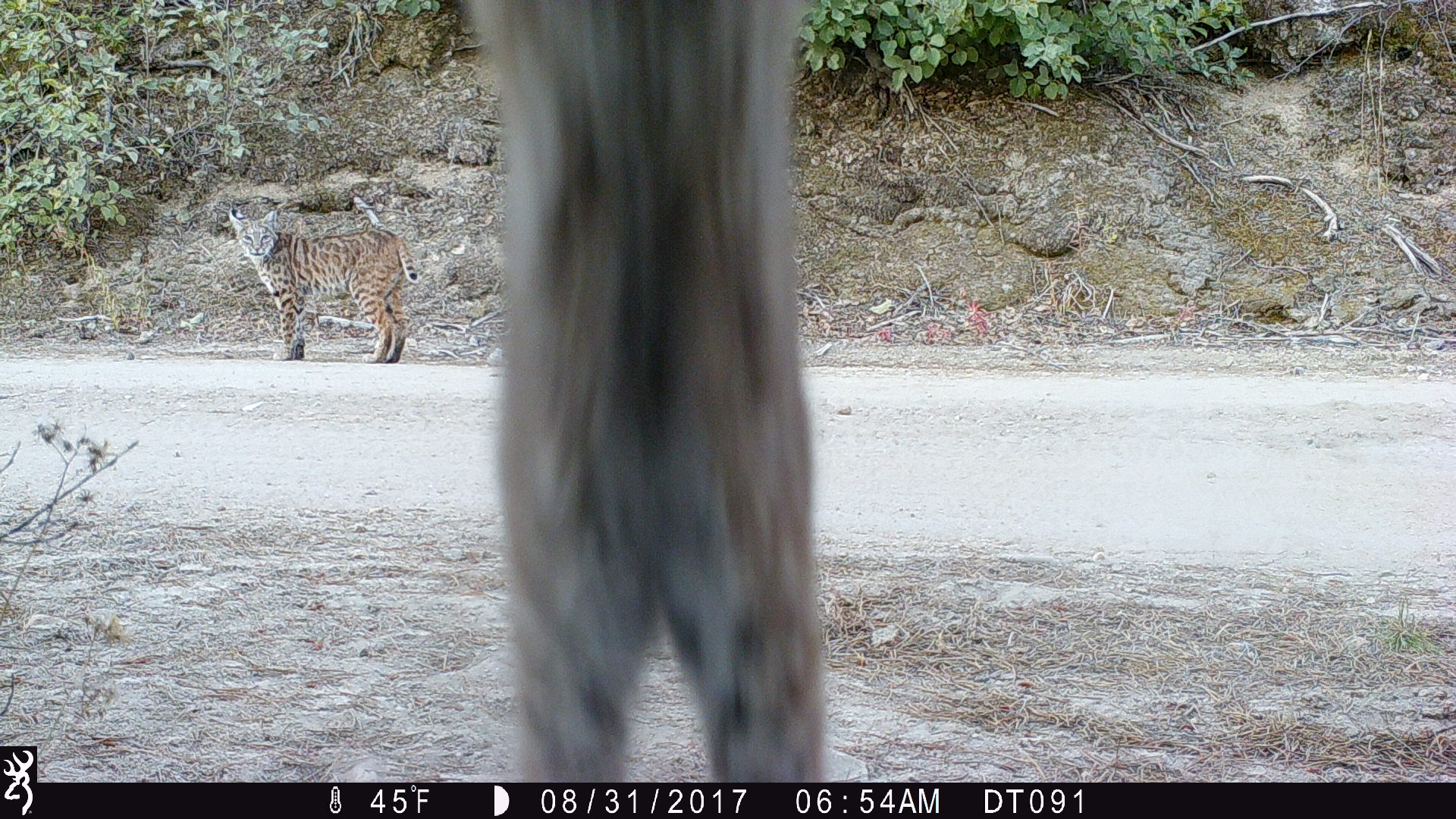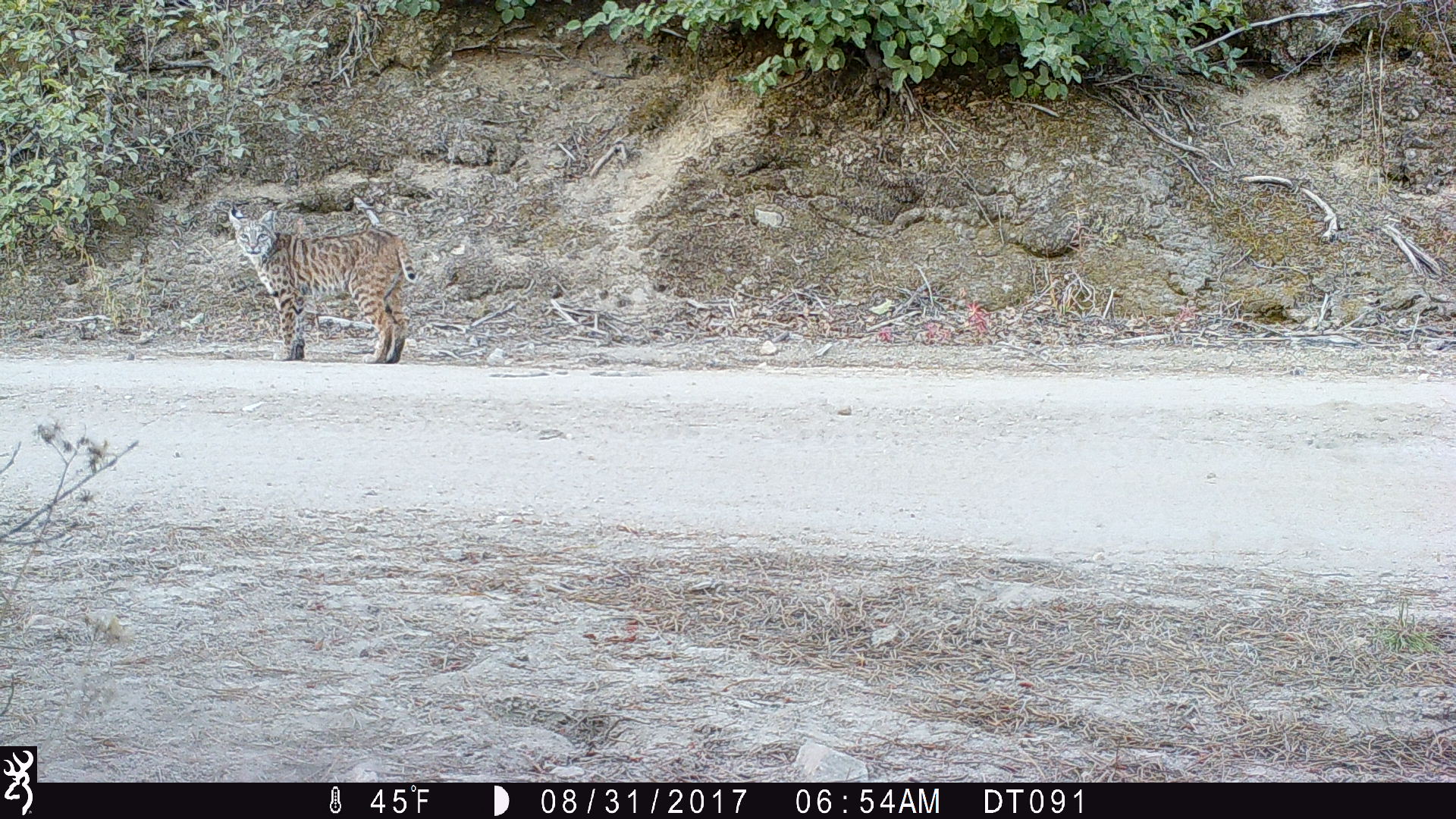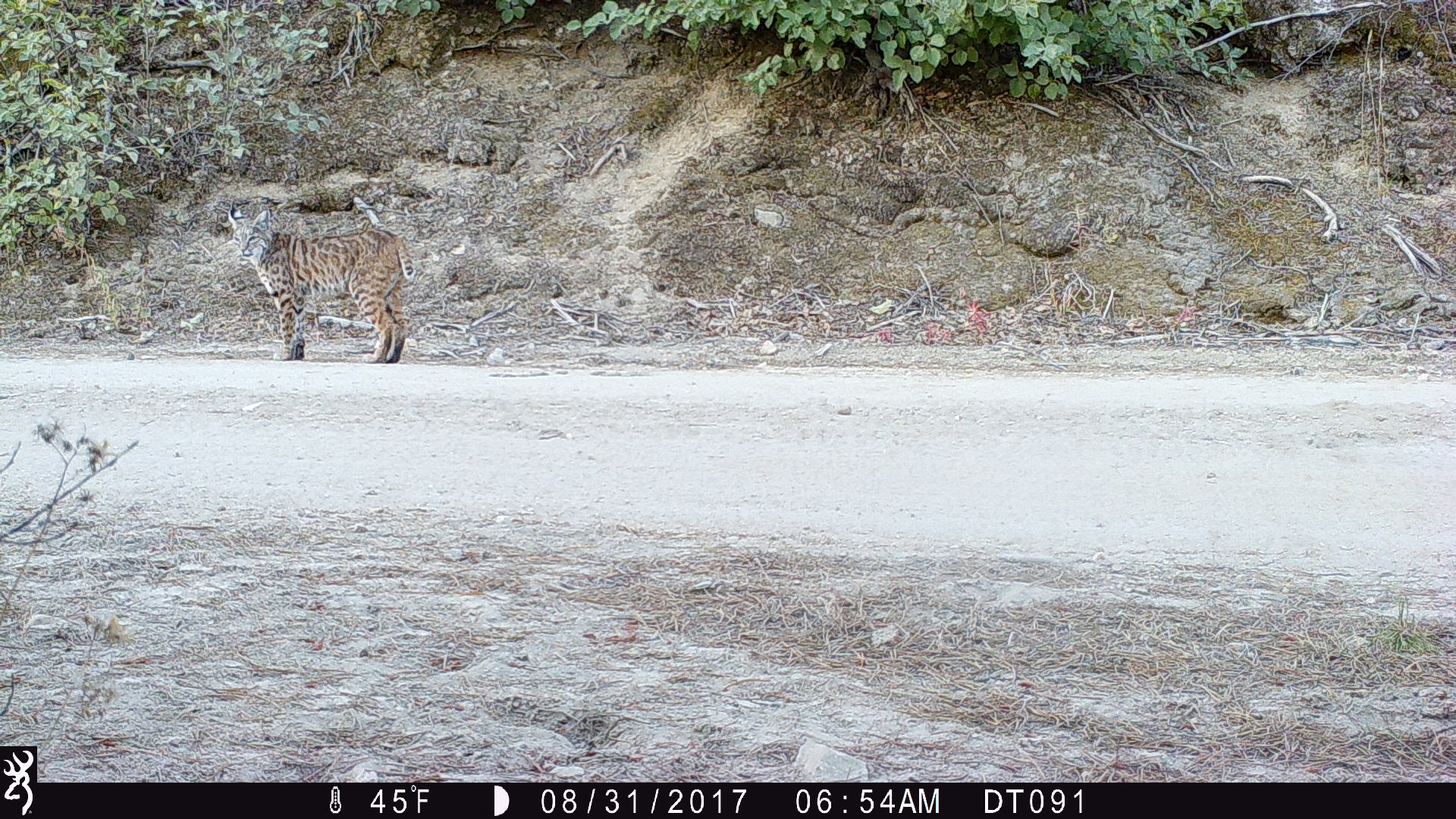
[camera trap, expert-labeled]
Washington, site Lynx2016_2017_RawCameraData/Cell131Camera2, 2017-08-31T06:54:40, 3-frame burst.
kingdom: Animalia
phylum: Chordata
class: Mammalia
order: Carnivora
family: Felidae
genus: Lynx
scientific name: Lynx rufus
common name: bobcat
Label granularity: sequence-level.